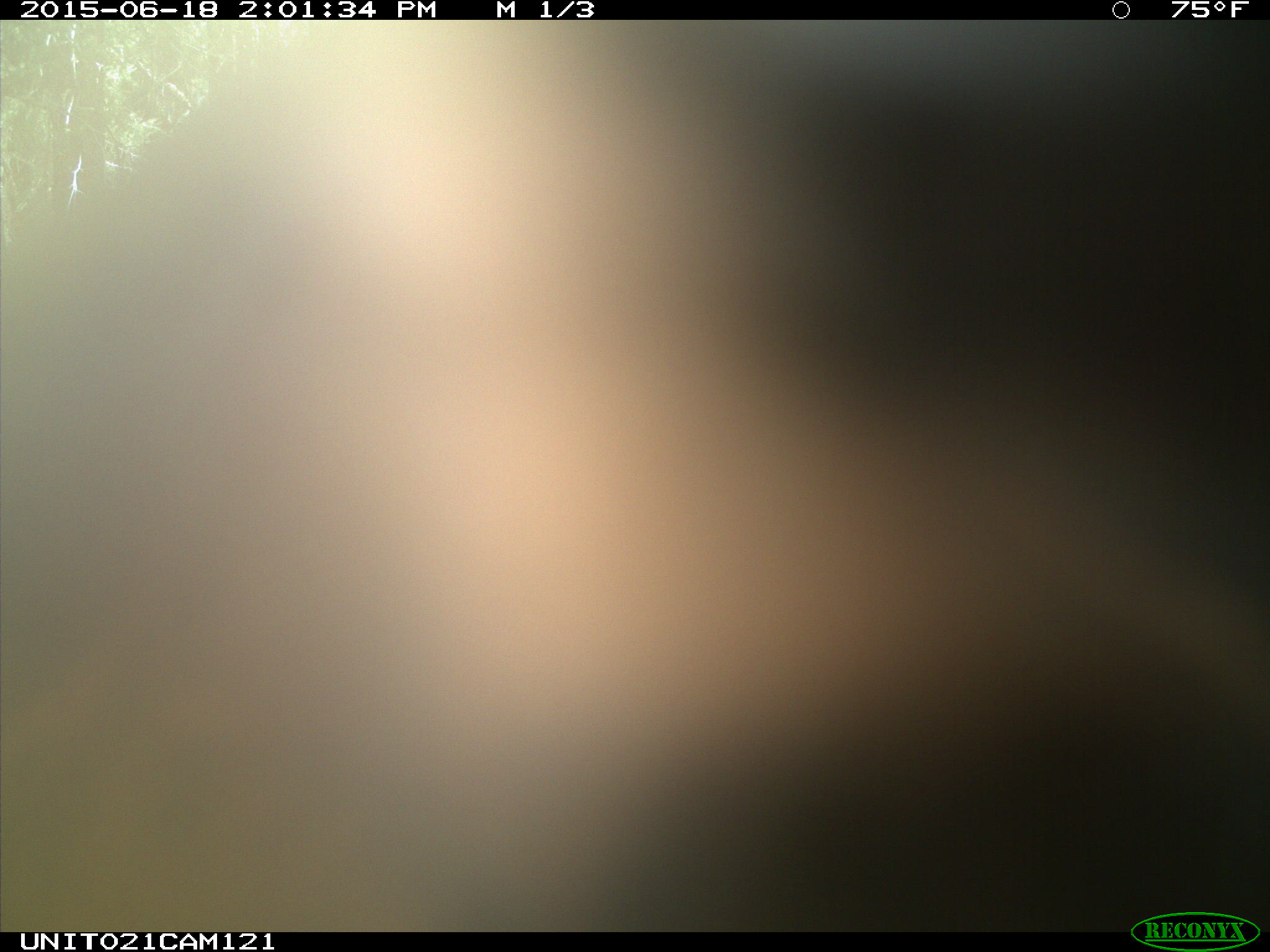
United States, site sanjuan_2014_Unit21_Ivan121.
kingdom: Animalia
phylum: Chordata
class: Mammalia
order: Artiodactyla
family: Cervidae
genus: Cervus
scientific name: Cervus elaphus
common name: red deer